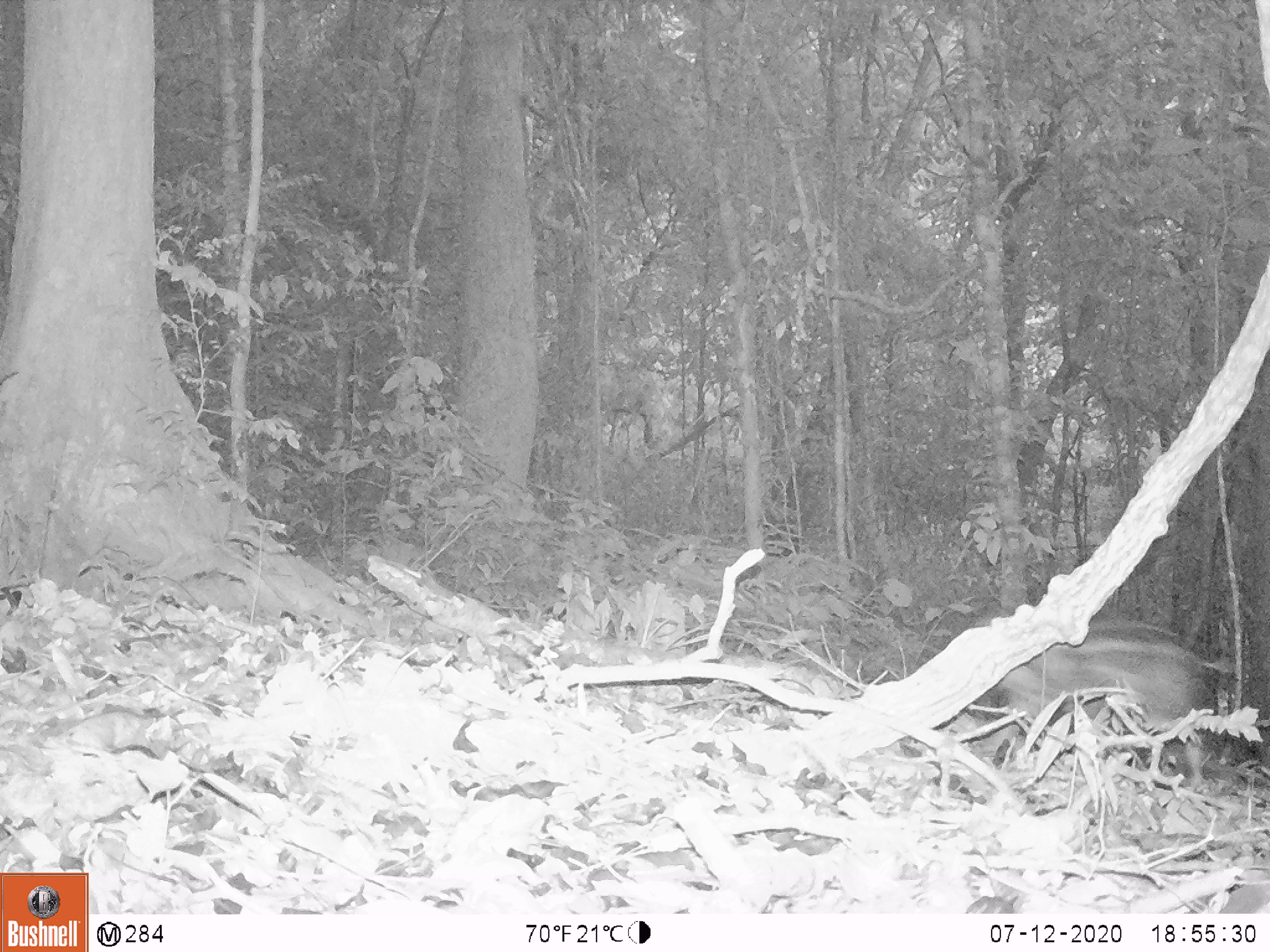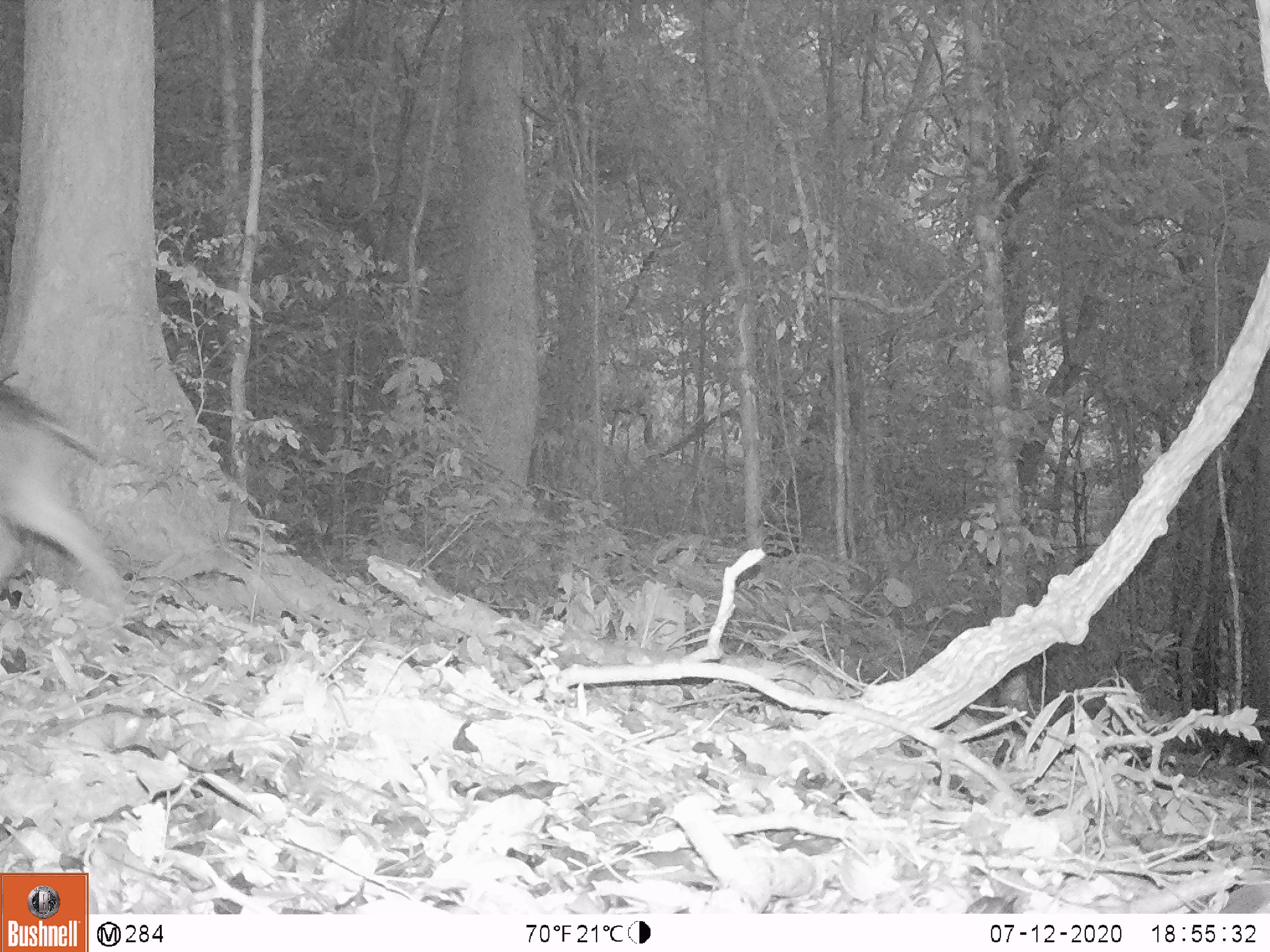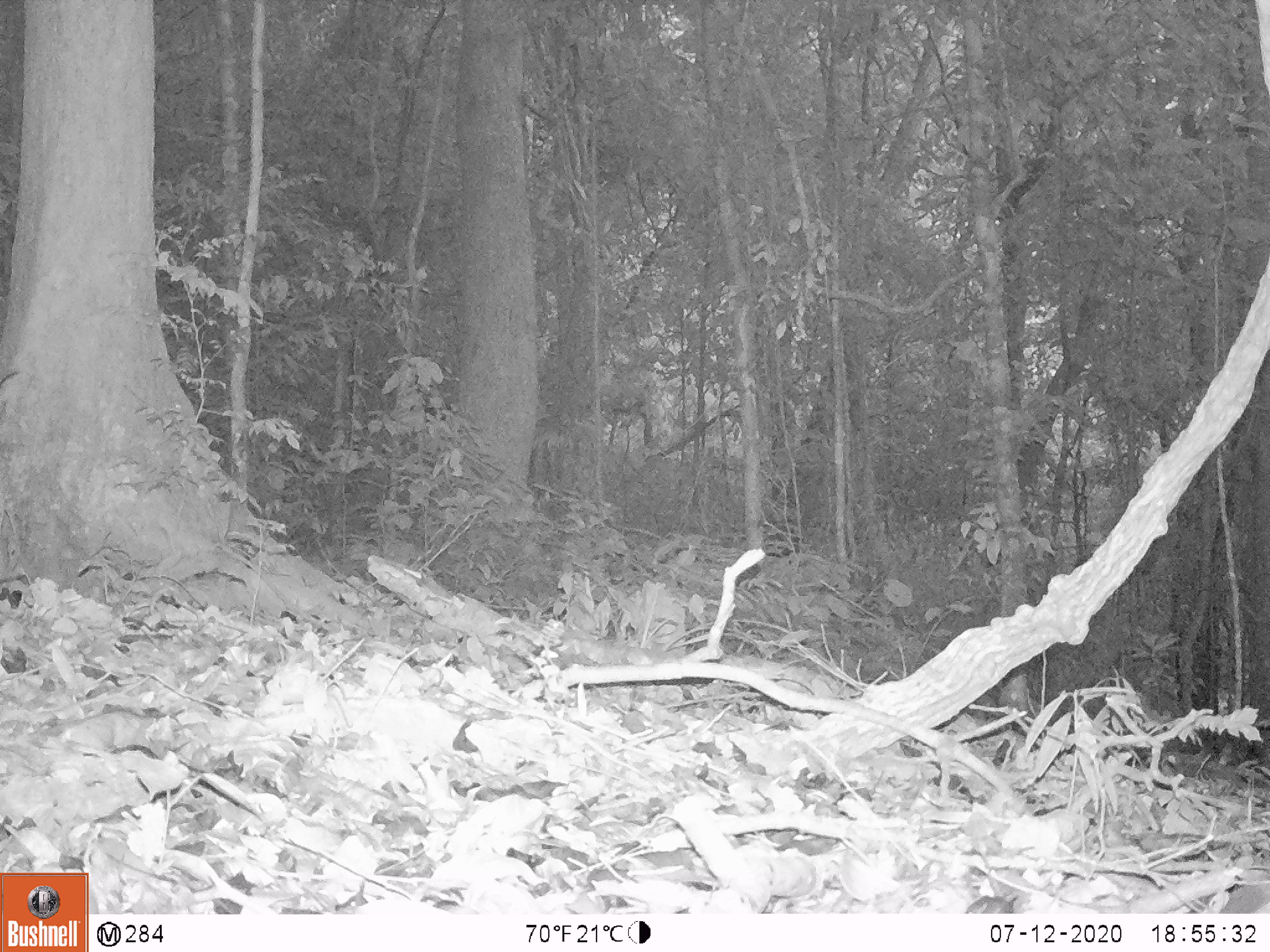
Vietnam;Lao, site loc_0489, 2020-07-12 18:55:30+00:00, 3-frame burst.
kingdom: Animalia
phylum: Chordata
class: Mammalia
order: Artiodactyla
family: Suidae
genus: Sus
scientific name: Sus scrofa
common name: eurasian wild pig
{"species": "eurasian wild pig (Sus scrofa)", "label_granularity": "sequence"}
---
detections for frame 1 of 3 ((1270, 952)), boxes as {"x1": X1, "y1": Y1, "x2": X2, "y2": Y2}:
eurasian wild pig: {"x1": 980, "y1": 599, "x2": 1242, "y2": 792}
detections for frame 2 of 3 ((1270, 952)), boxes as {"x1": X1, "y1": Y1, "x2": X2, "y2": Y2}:
eurasian wild pig: {"x1": 0, "y1": 380, "x2": 133, "y2": 623}